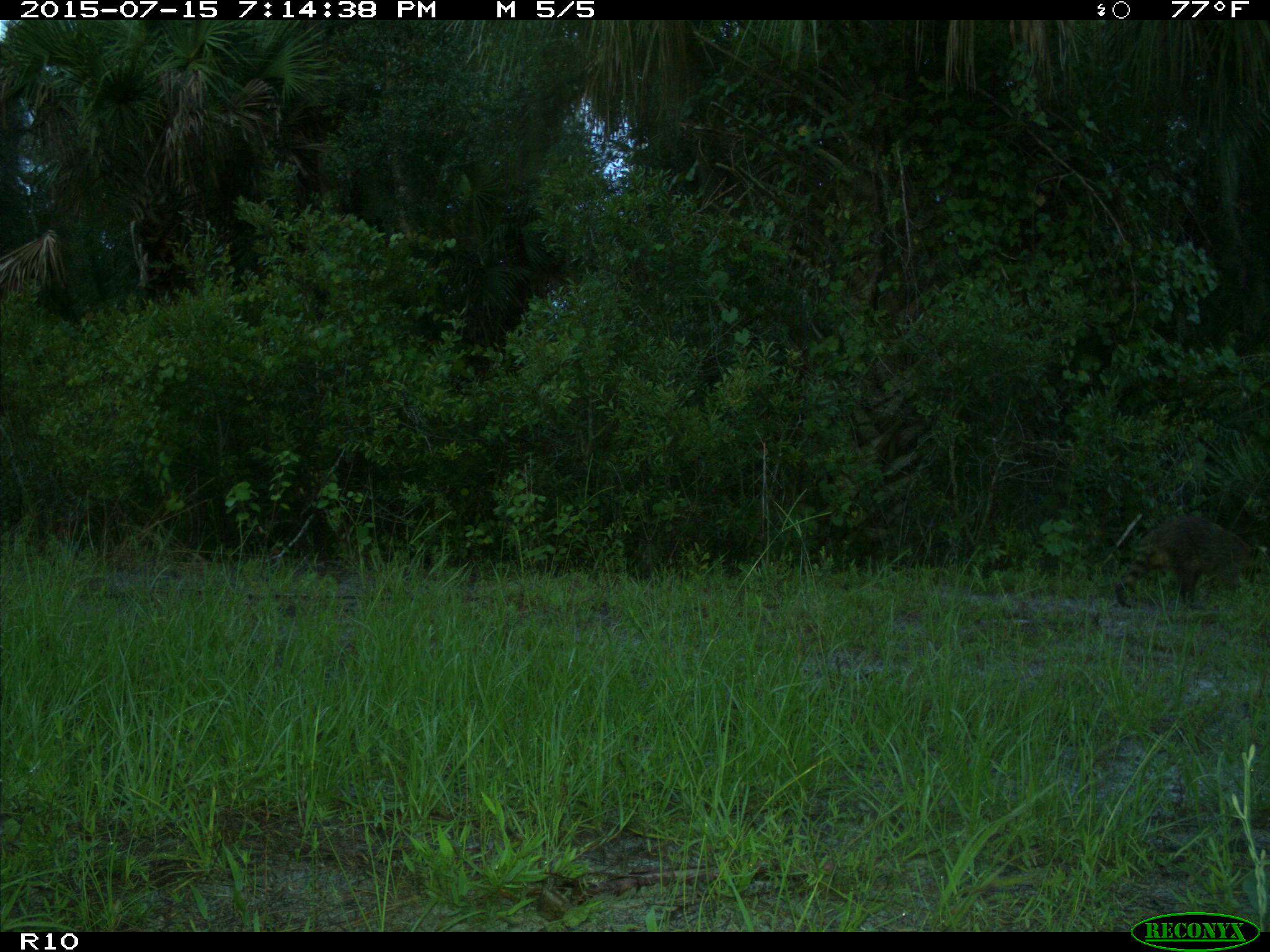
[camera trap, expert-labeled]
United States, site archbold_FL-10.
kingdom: Animalia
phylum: Chordata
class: Mammalia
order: Carnivora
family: Procyonidae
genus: Procyon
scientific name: Procyon lotor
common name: common raccoon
Procyon lotor (common raccoon).